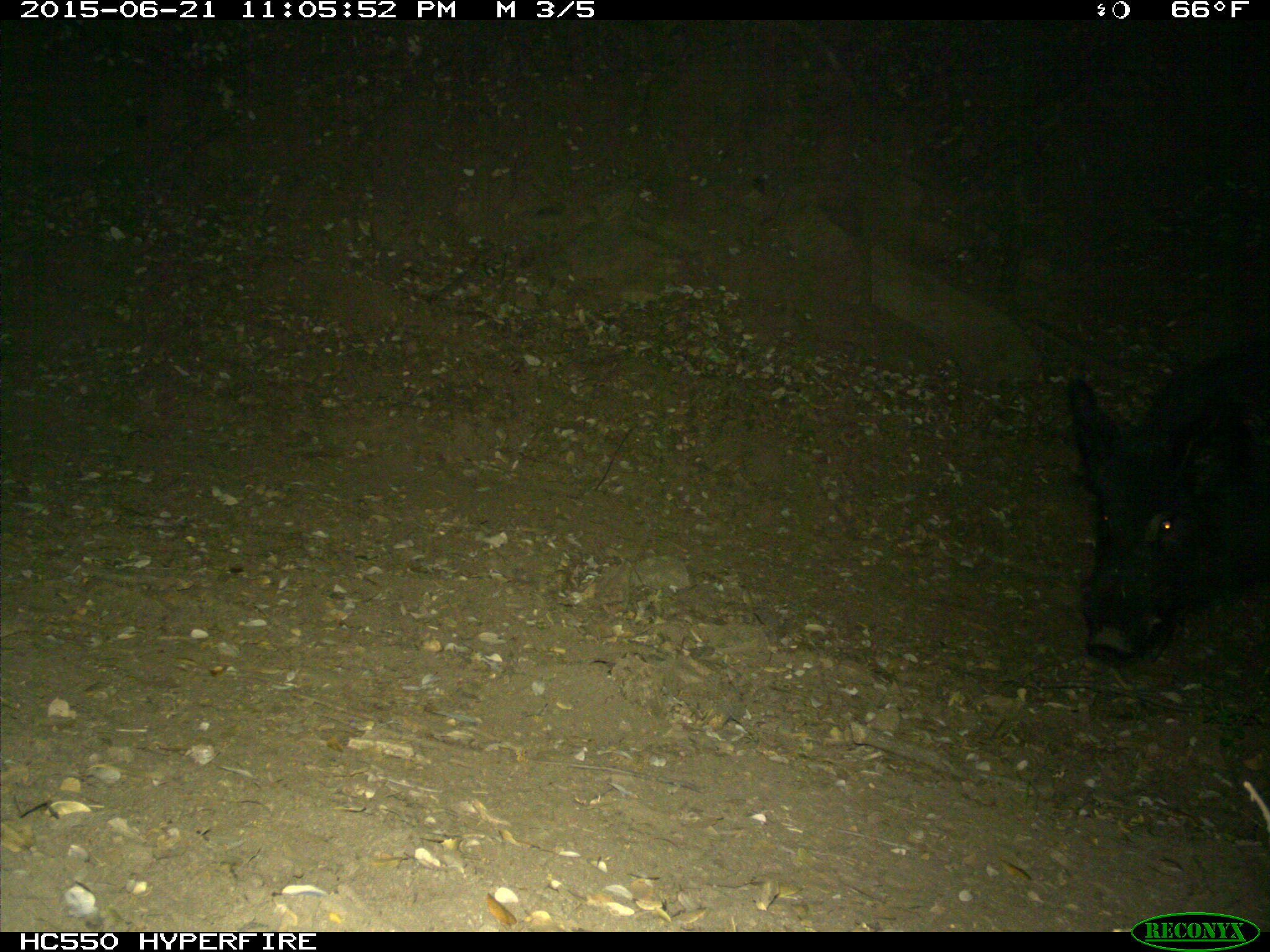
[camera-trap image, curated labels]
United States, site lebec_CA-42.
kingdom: Animalia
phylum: Chordata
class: Mammalia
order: Artiodactyla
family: Suidae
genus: Sus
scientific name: Sus scrofa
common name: wild boar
Sus scrofa (wild boar).